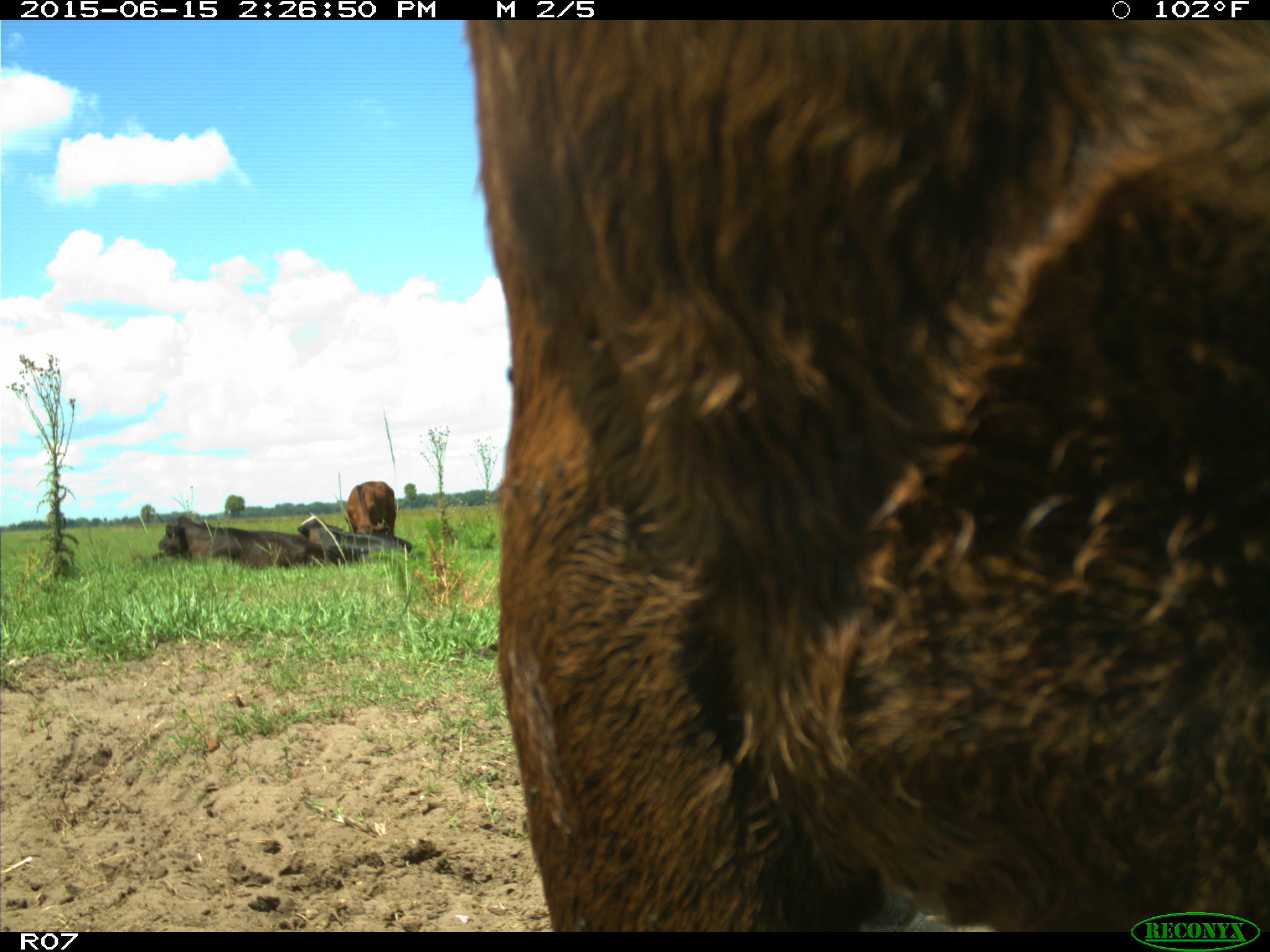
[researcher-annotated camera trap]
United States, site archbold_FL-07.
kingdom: Animalia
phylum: Chordata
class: Mammalia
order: Artiodactyla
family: Bovidae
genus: Bos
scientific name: Bos taurus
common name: domestic cow